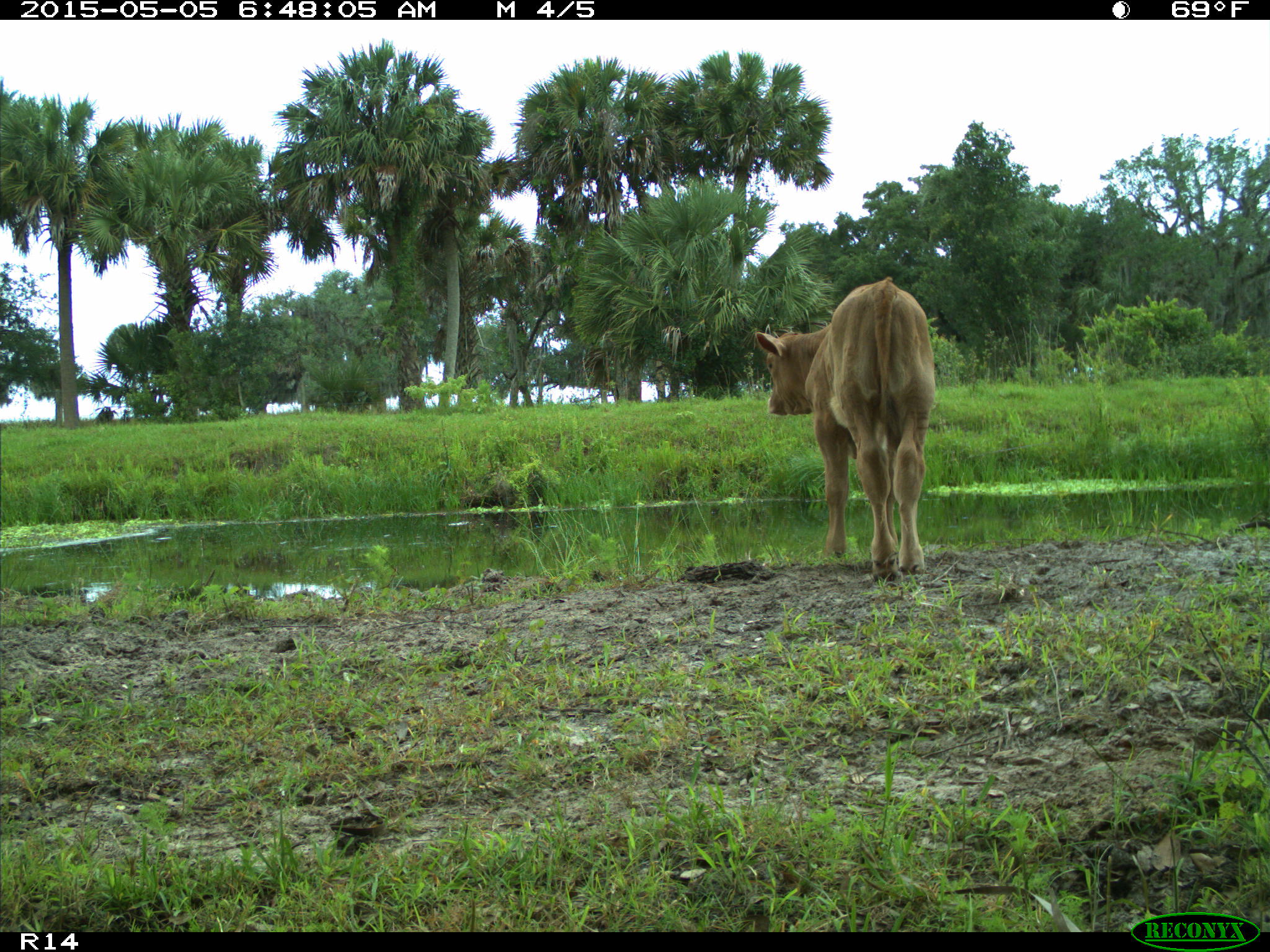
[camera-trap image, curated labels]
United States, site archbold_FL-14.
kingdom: Animalia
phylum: Chordata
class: Mammalia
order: Artiodactyla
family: Bovidae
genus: Bos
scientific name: Bos taurus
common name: domestic cow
Bos taurus (domestic cow).